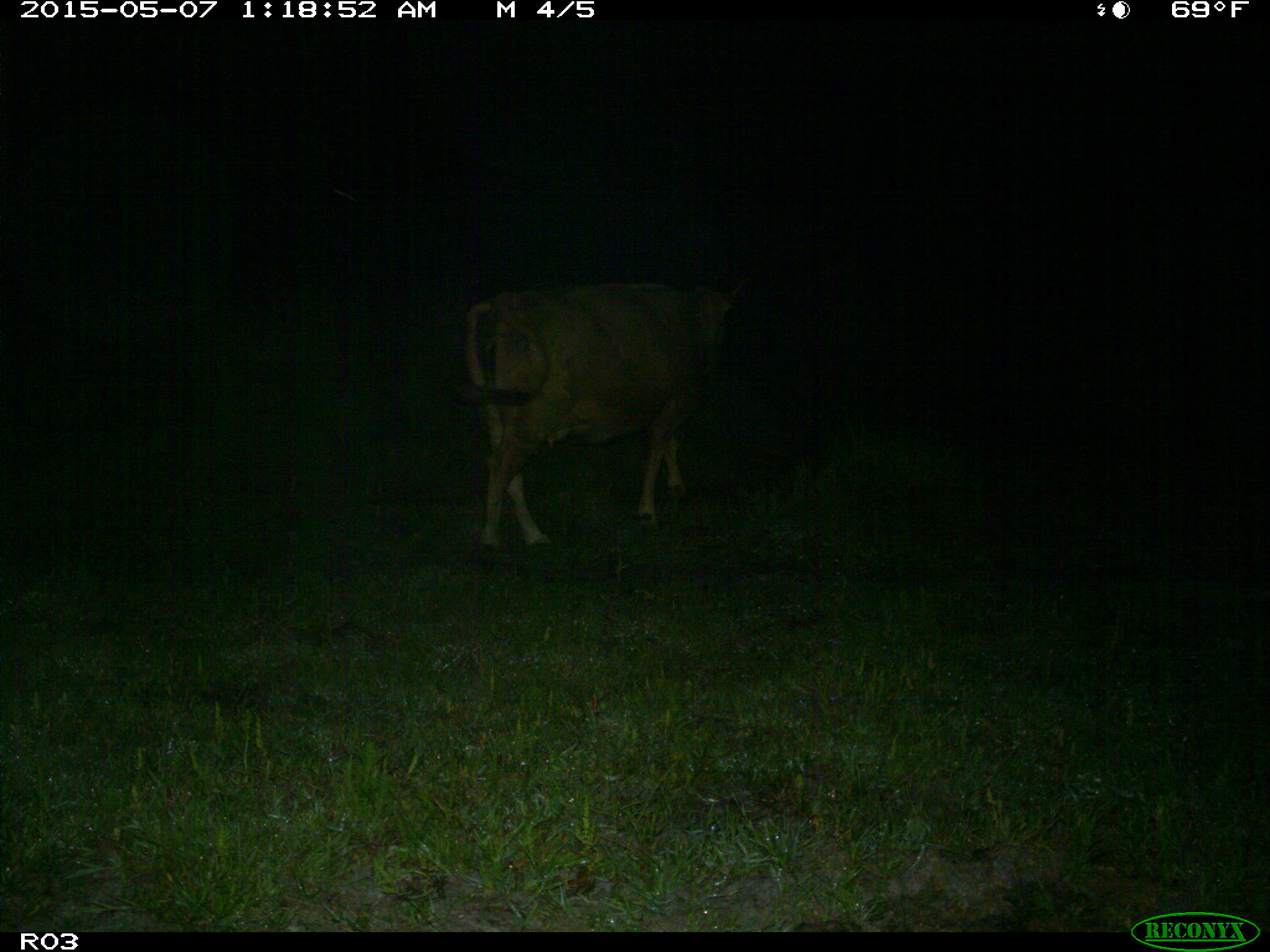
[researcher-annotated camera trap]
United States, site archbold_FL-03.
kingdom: Animalia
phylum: Chordata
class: Mammalia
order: Artiodactyla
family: Bovidae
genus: Bos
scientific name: Bos taurus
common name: domestic cow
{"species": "Bos taurus (domestic cow)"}